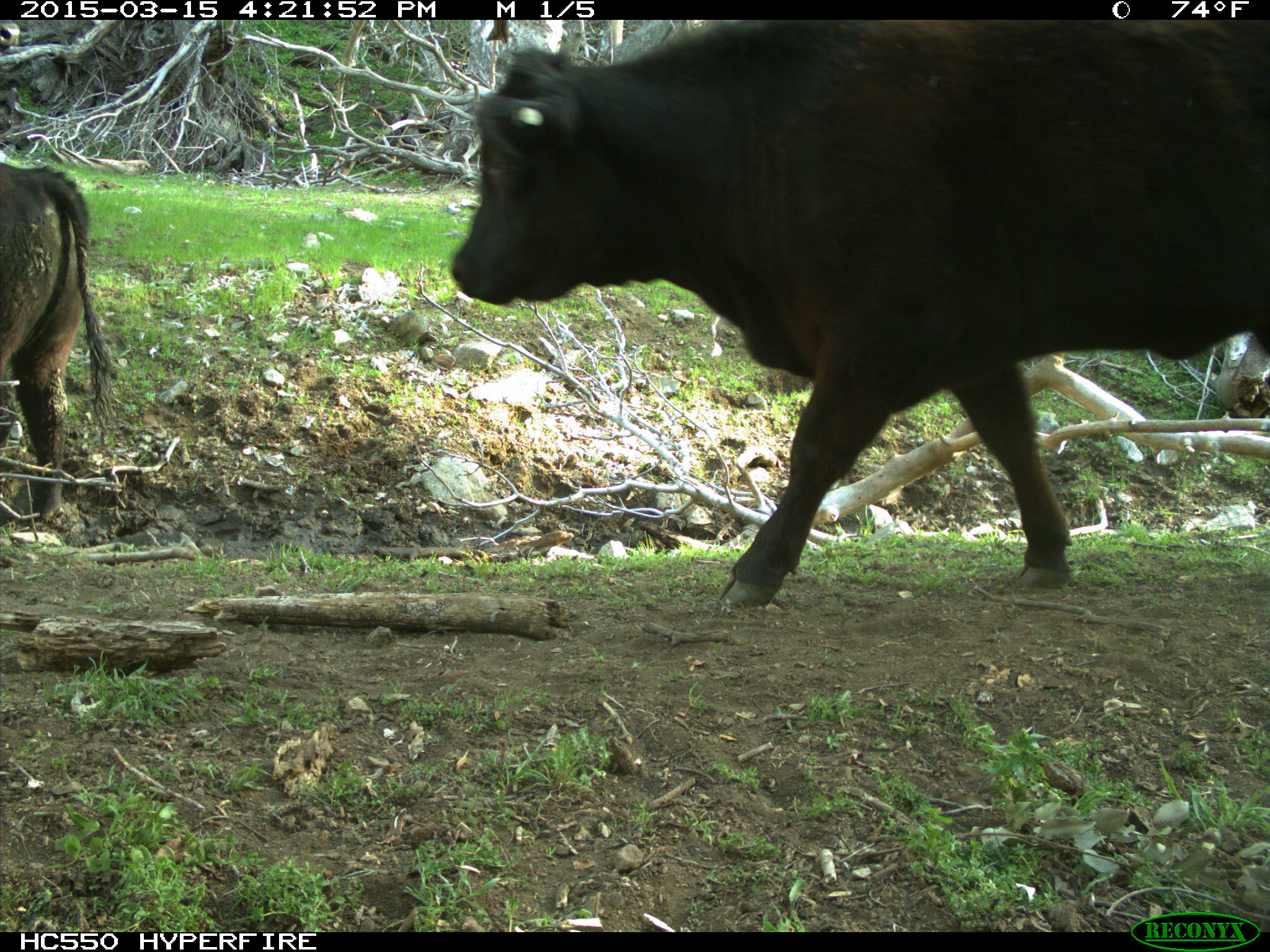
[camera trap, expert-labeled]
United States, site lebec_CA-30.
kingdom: Animalia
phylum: Chordata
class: Mammalia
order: Artiodactyla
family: Bovidae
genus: Bos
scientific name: Bos taurus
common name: domestic cow